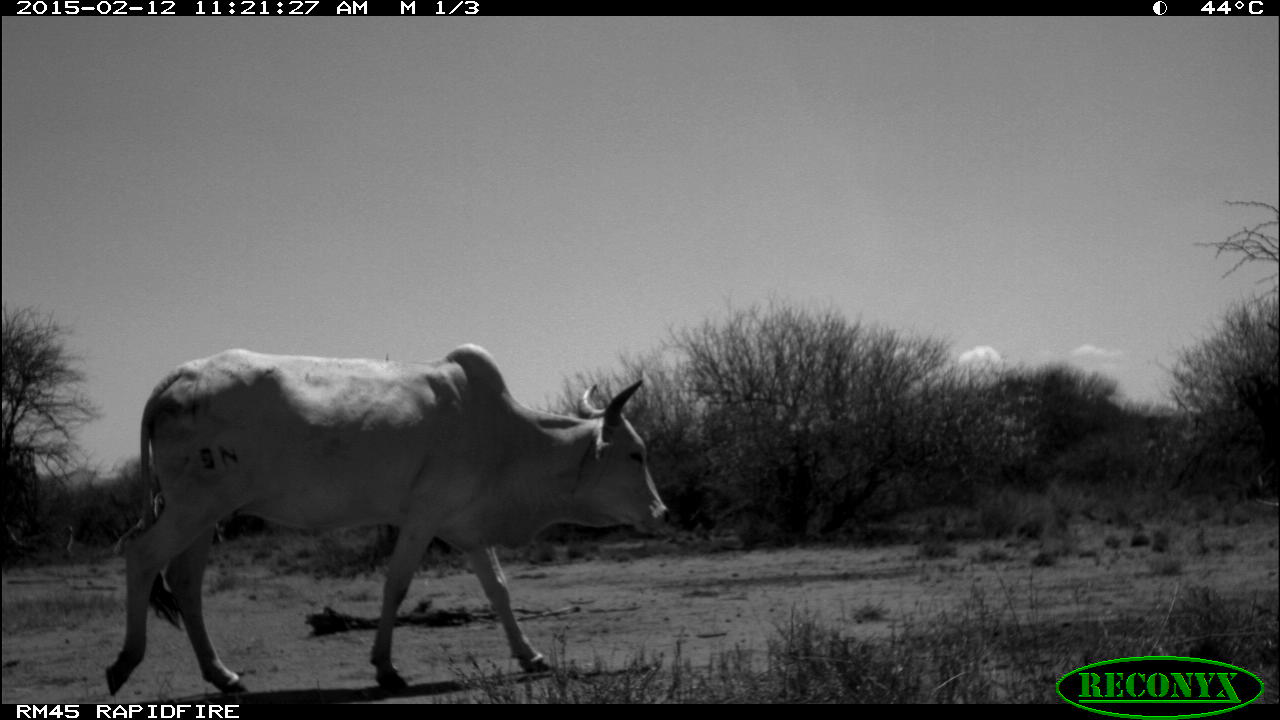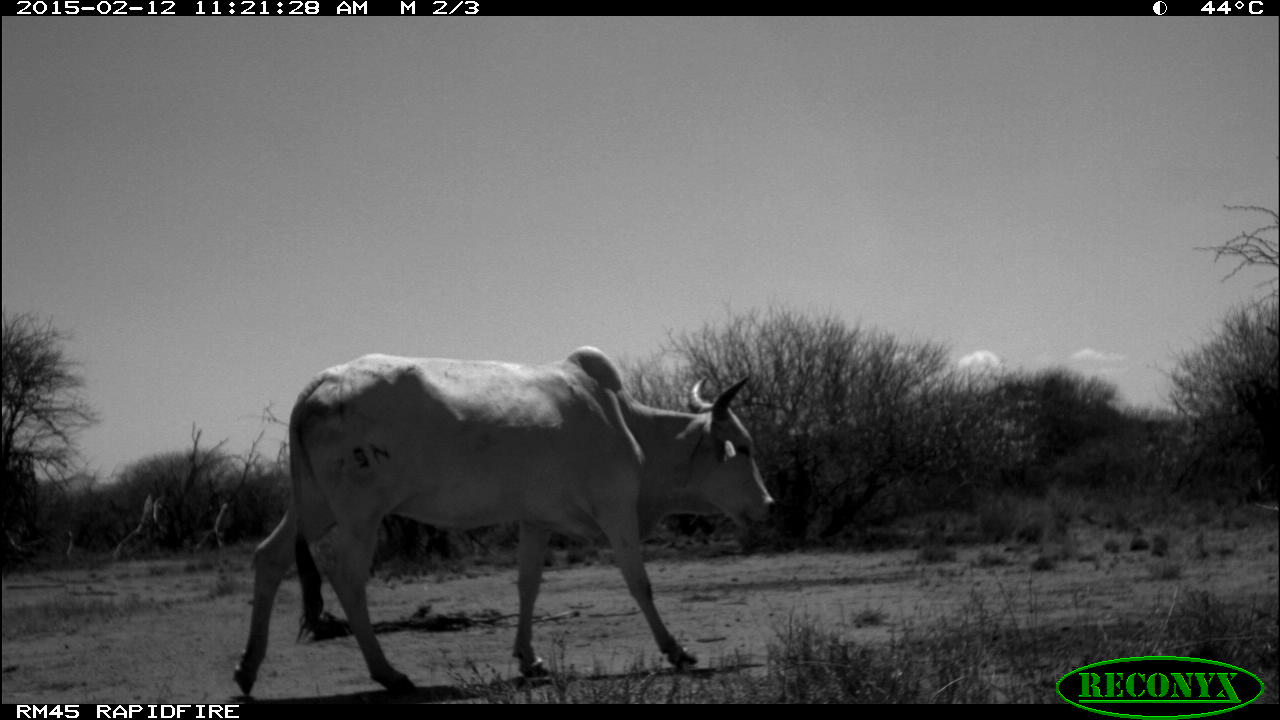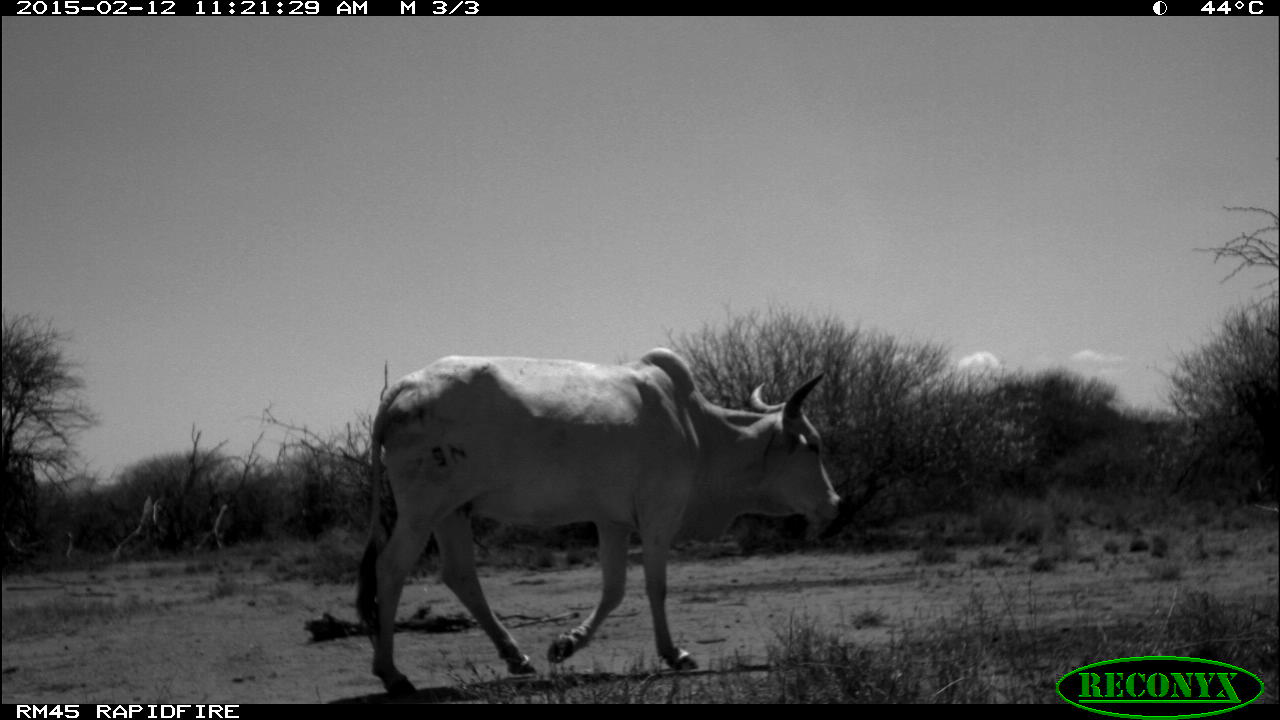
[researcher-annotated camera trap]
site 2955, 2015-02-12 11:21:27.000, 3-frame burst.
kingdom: Animalia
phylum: Chordata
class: Mammalia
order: Artiodactyla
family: Bovidae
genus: Bos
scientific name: Bos taurus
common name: domestic cattle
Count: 2.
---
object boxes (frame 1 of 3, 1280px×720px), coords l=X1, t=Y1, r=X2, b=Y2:
bos taurus: l=103, t=344, r=672, b=699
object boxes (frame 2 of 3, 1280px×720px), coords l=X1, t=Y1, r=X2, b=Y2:
bos taurus: l=233, t=346, r=778, b=699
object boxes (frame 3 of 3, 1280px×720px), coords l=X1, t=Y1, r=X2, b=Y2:
bos taurus: l=354, t=348, r=845, b=699